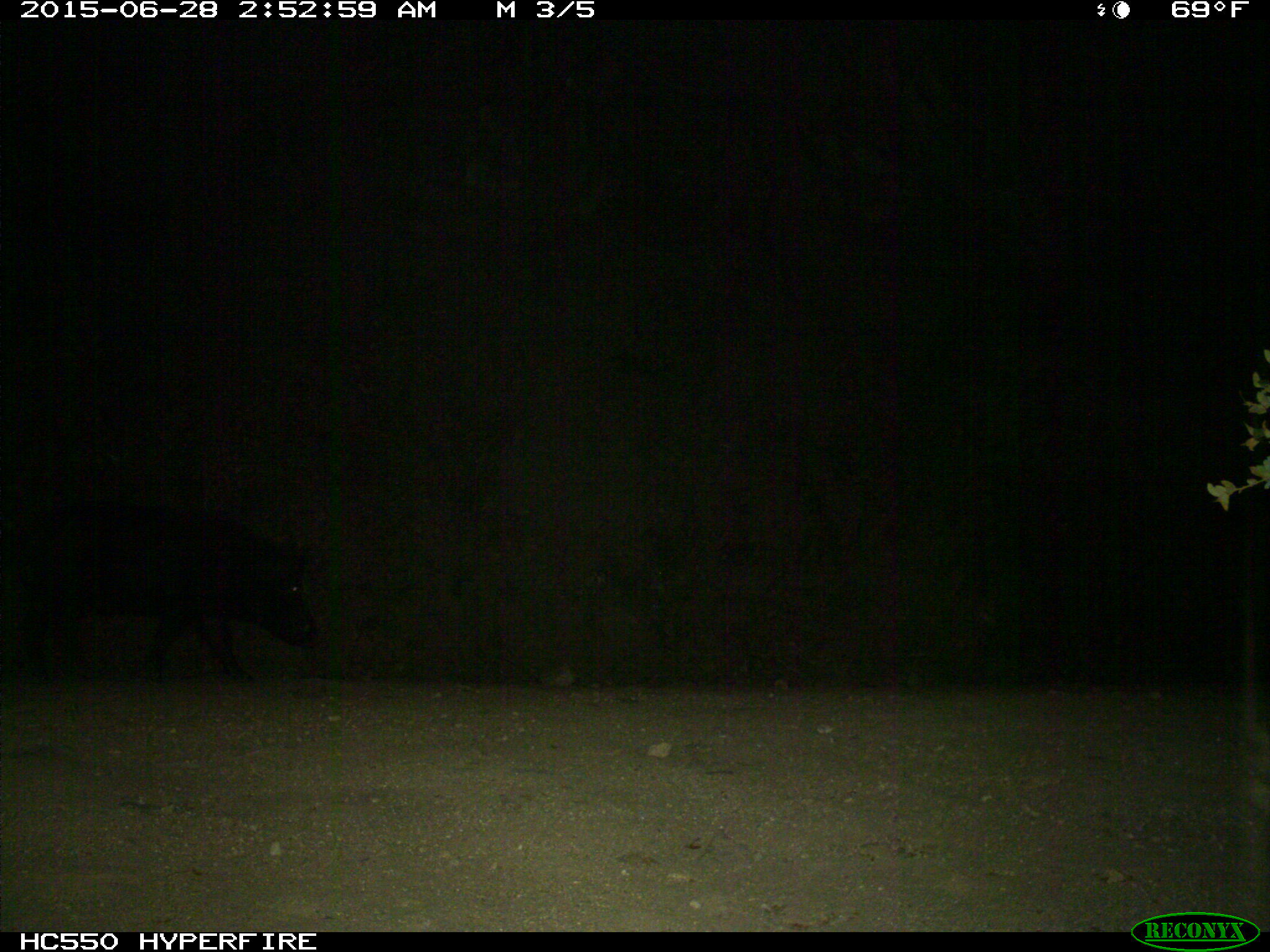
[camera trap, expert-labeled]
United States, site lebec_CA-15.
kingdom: Animalia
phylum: Chordata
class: Mammalia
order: Artiodactyla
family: Suidae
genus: Sus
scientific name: Sus scrofa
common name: wild boar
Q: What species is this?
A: Sus scrofa (wild boar).